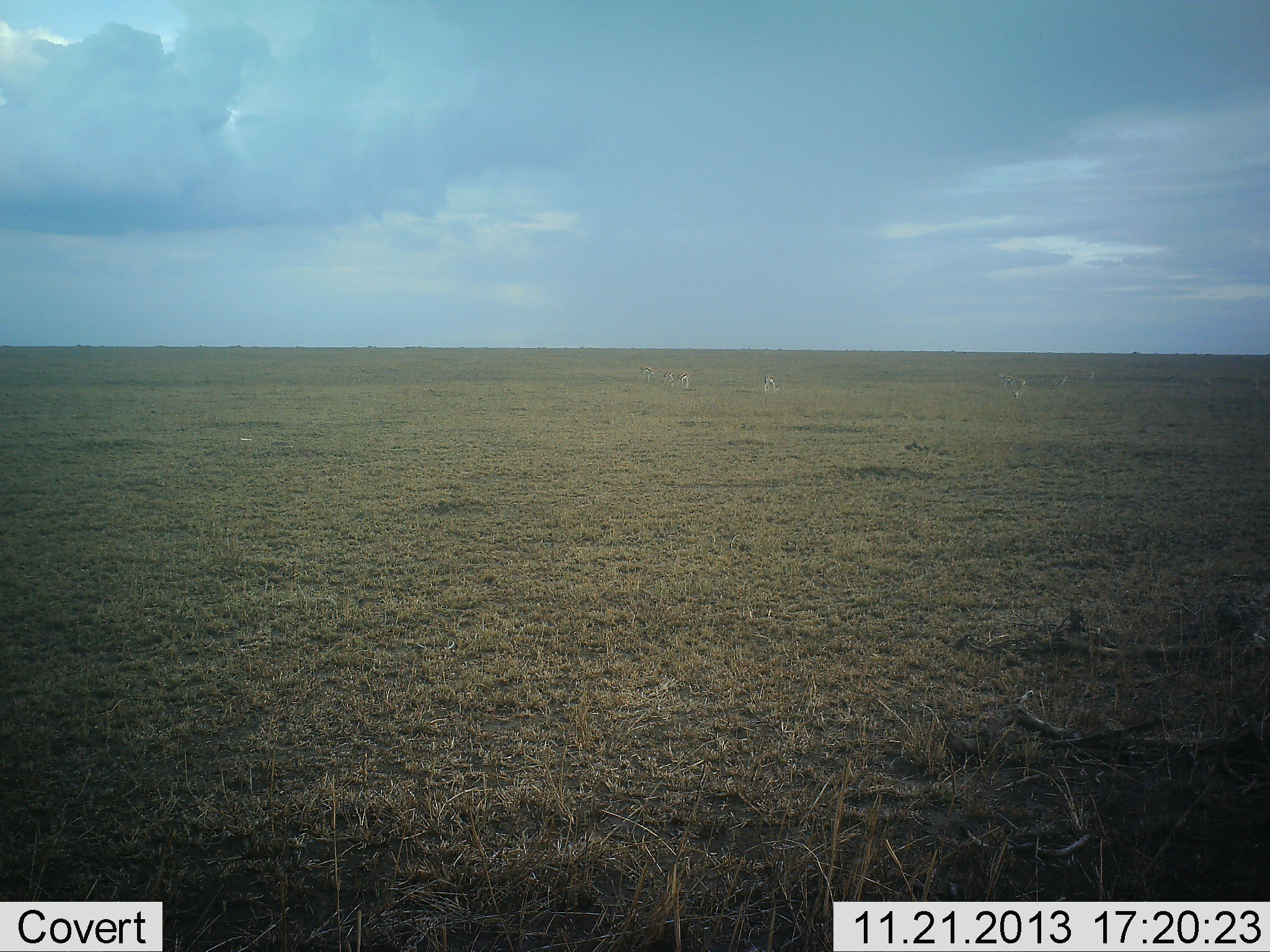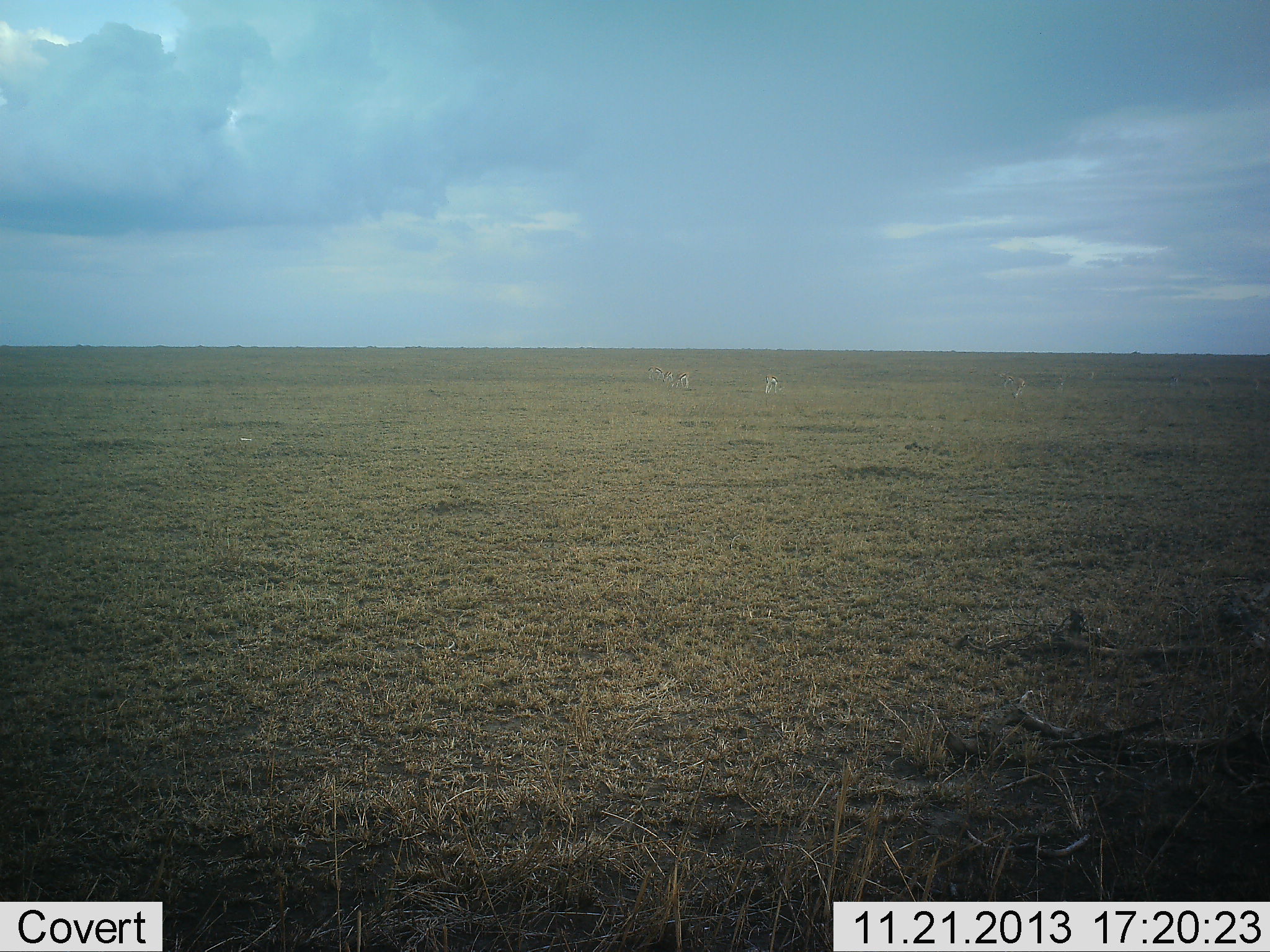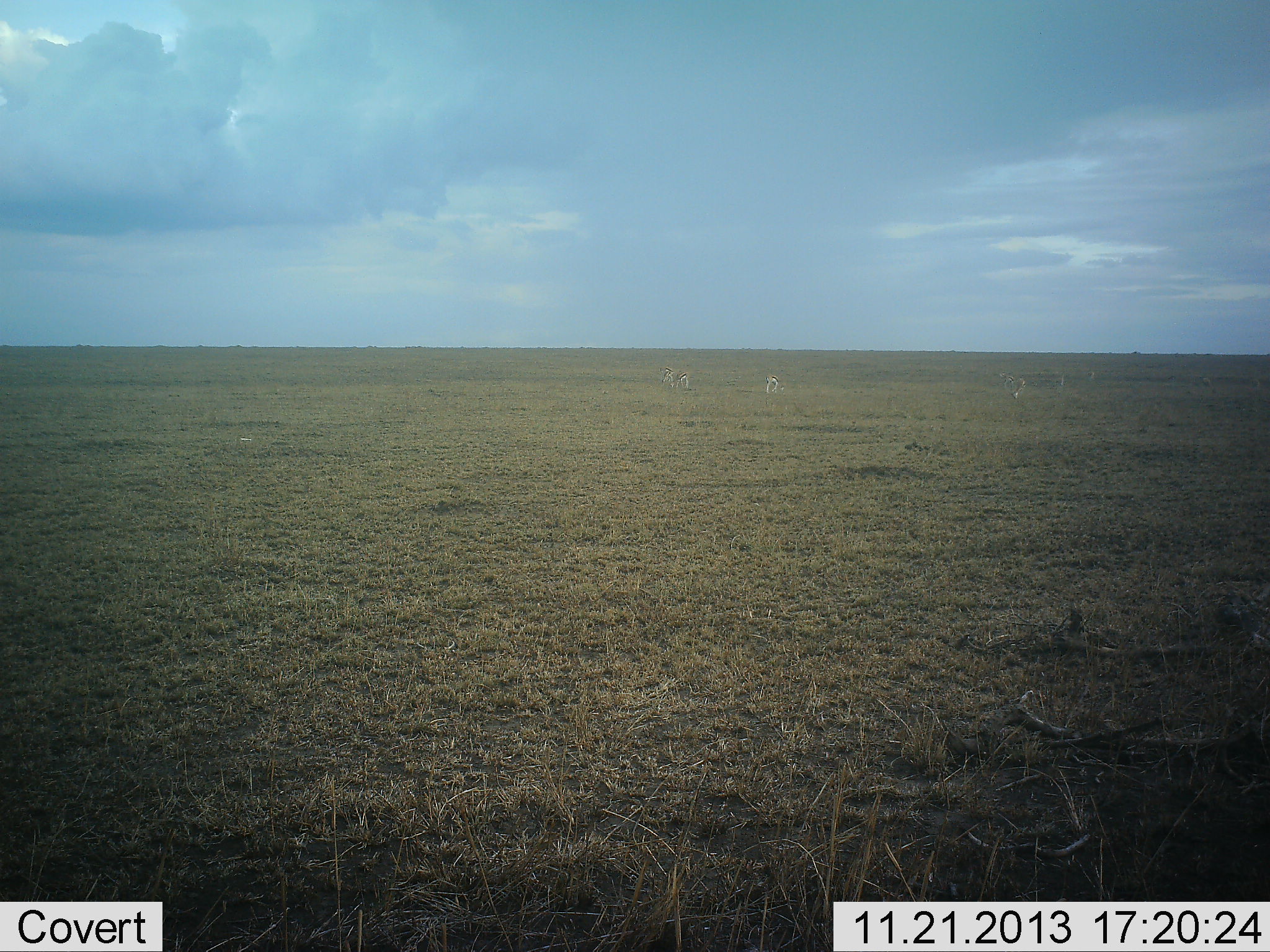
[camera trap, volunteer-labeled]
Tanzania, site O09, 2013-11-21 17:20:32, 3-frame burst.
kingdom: Animalia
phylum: Chordata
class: Mammalia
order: Artiodactyla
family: Bovidae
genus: Eudorcas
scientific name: Eudorcas thomsonii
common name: thomson's gazelle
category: gazellethomsons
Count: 4.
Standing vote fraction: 22%.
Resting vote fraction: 0%.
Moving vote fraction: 0%.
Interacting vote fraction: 0%.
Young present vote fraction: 0%.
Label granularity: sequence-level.